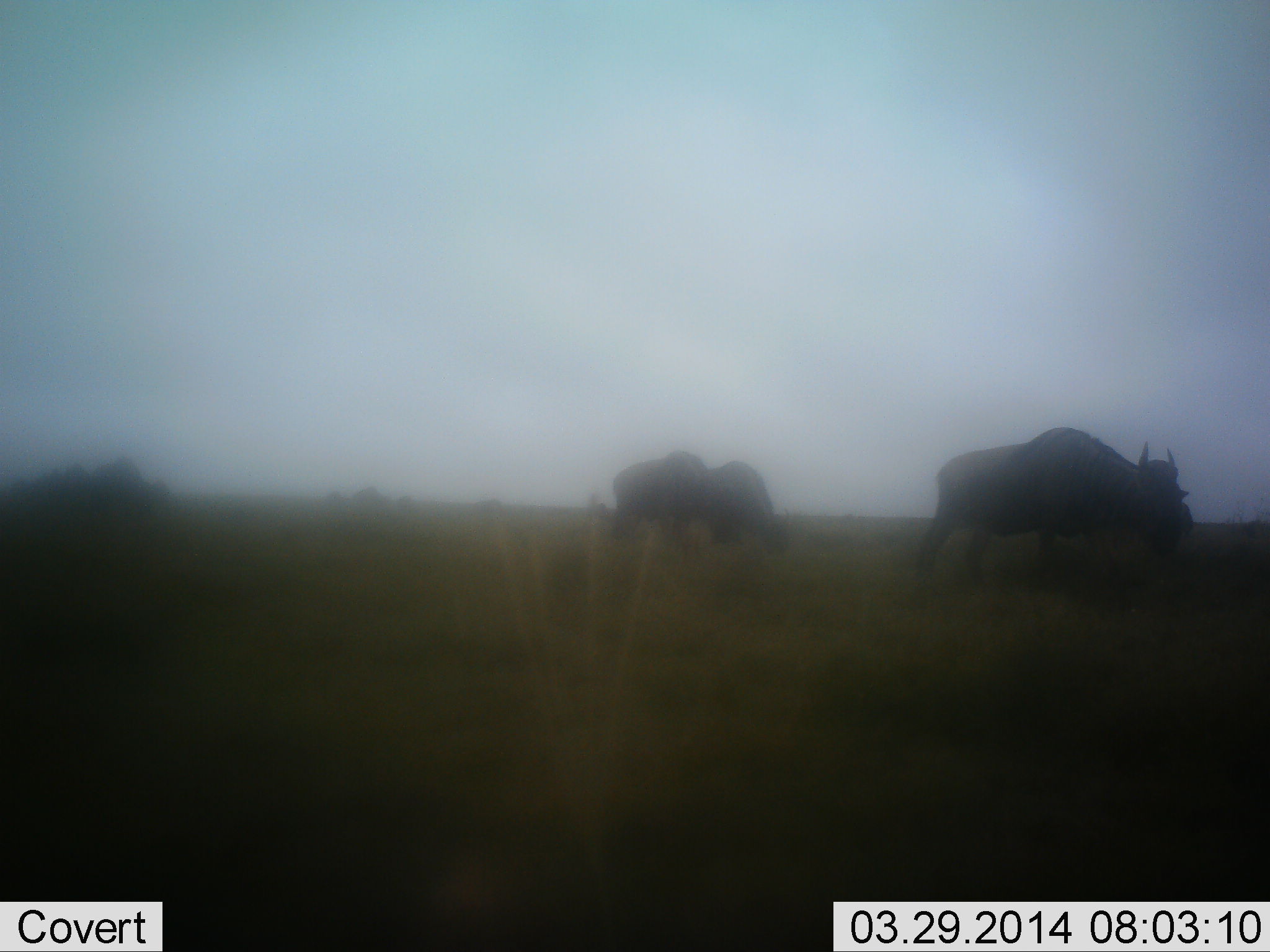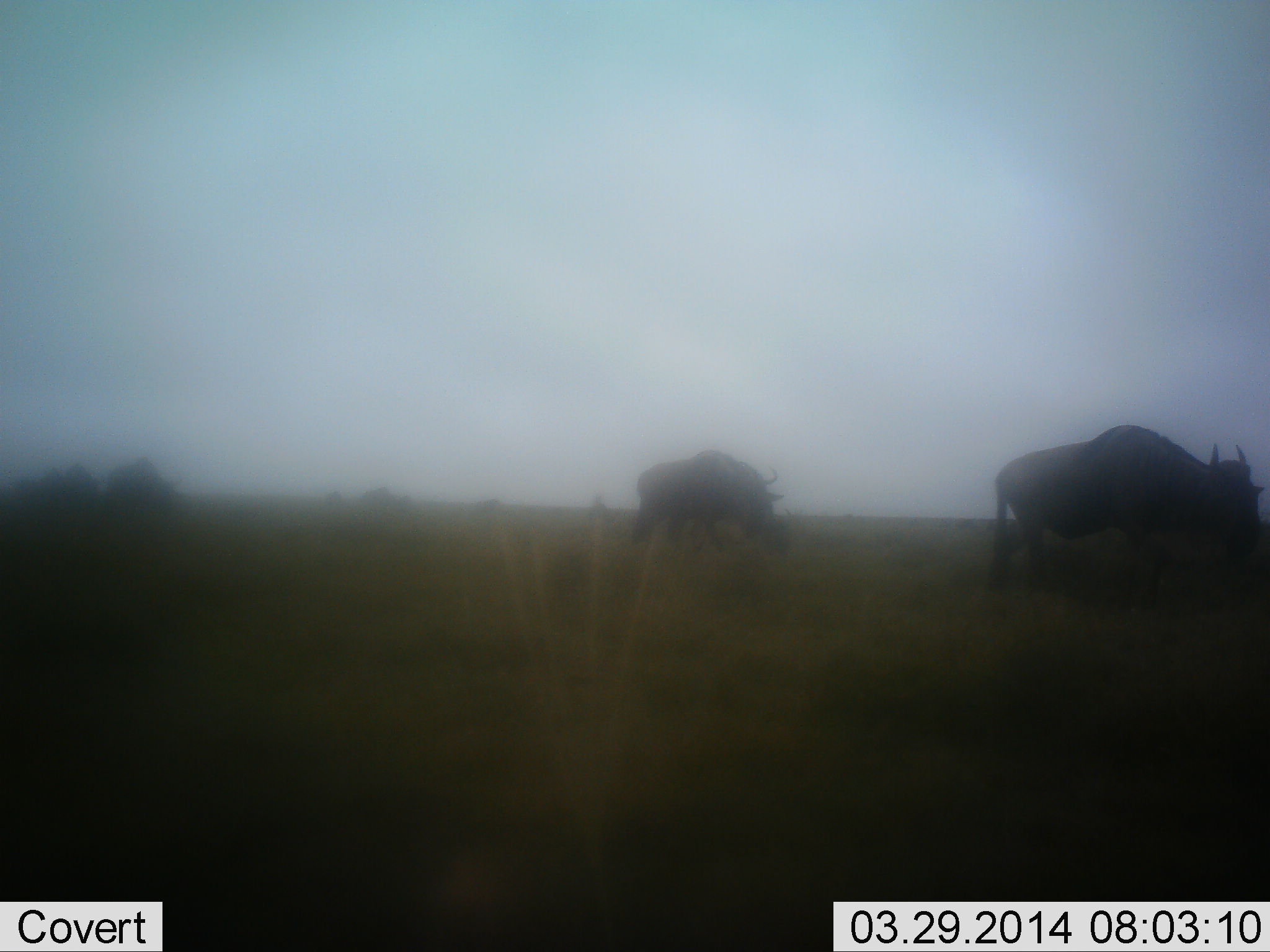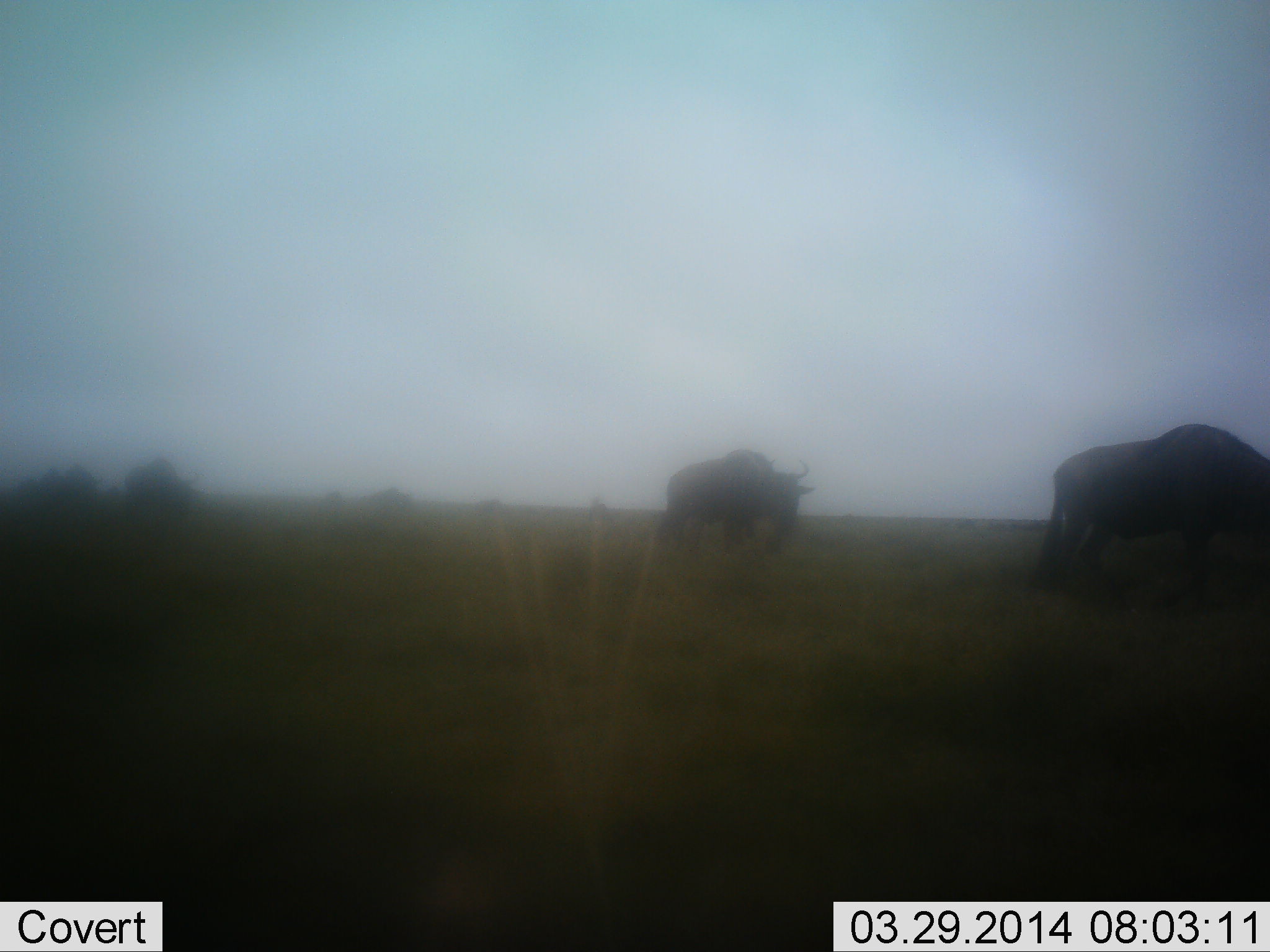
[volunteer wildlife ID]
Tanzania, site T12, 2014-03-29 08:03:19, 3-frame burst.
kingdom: Animalia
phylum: Chordata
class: Mammalia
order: Artiodactyla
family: Bovidae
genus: Connochaetes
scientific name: Connochaetes taurinus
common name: blue wildebeest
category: wildebeest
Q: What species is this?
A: Wildebeest (blue wildebeest) (Connochaetes taurinus).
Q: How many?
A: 7.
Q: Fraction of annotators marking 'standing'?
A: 10%.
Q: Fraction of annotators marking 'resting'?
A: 0%.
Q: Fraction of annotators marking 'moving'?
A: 80%.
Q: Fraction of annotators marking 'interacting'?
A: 0%.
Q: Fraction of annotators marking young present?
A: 0%.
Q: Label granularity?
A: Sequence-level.